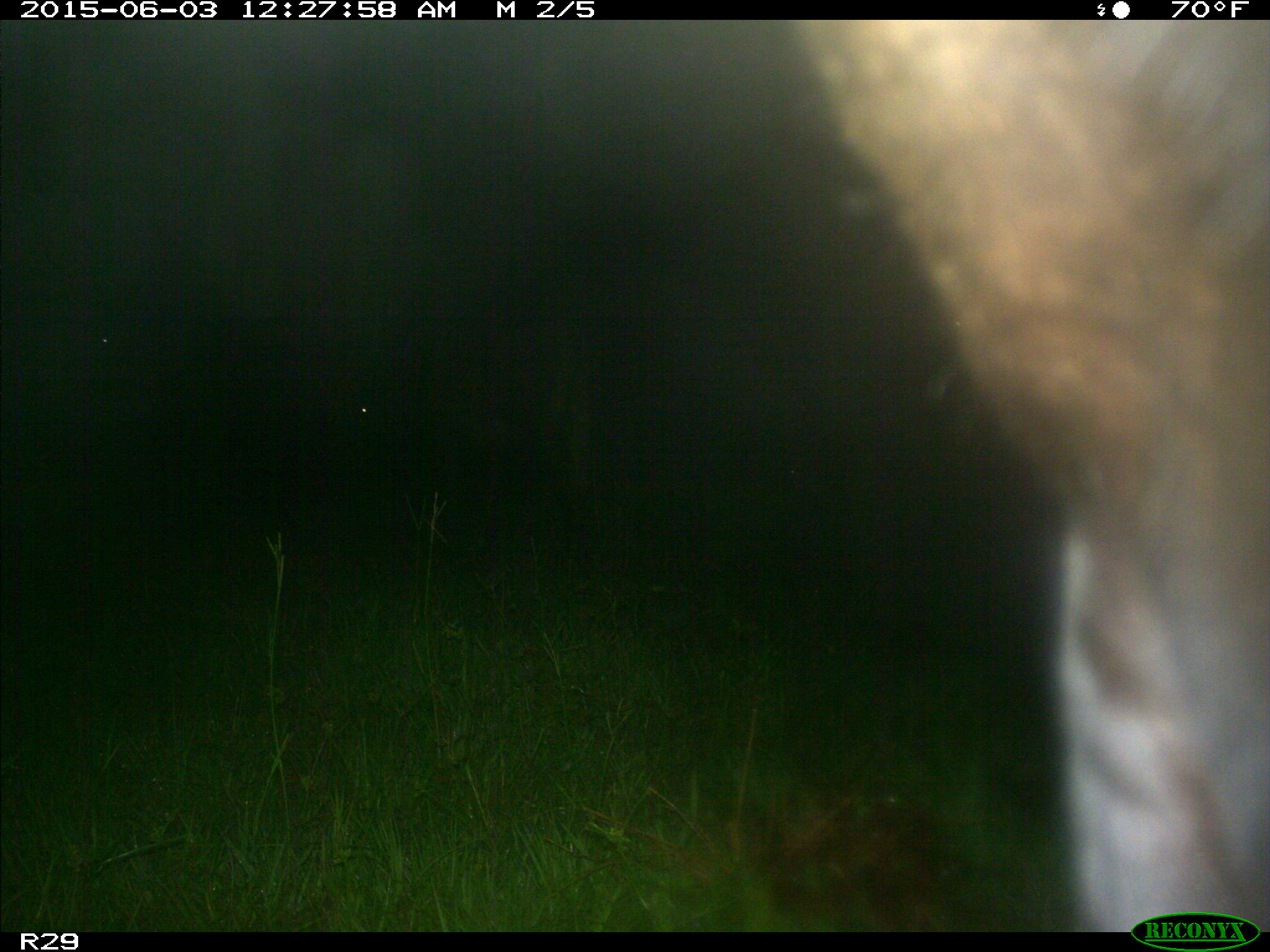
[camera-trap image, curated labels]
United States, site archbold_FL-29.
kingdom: Animalia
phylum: Chordata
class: Mammalia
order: Artiodactyla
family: Bovidae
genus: Bos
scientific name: Bos taurus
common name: domestic cow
Bos taurus (domestic cow).